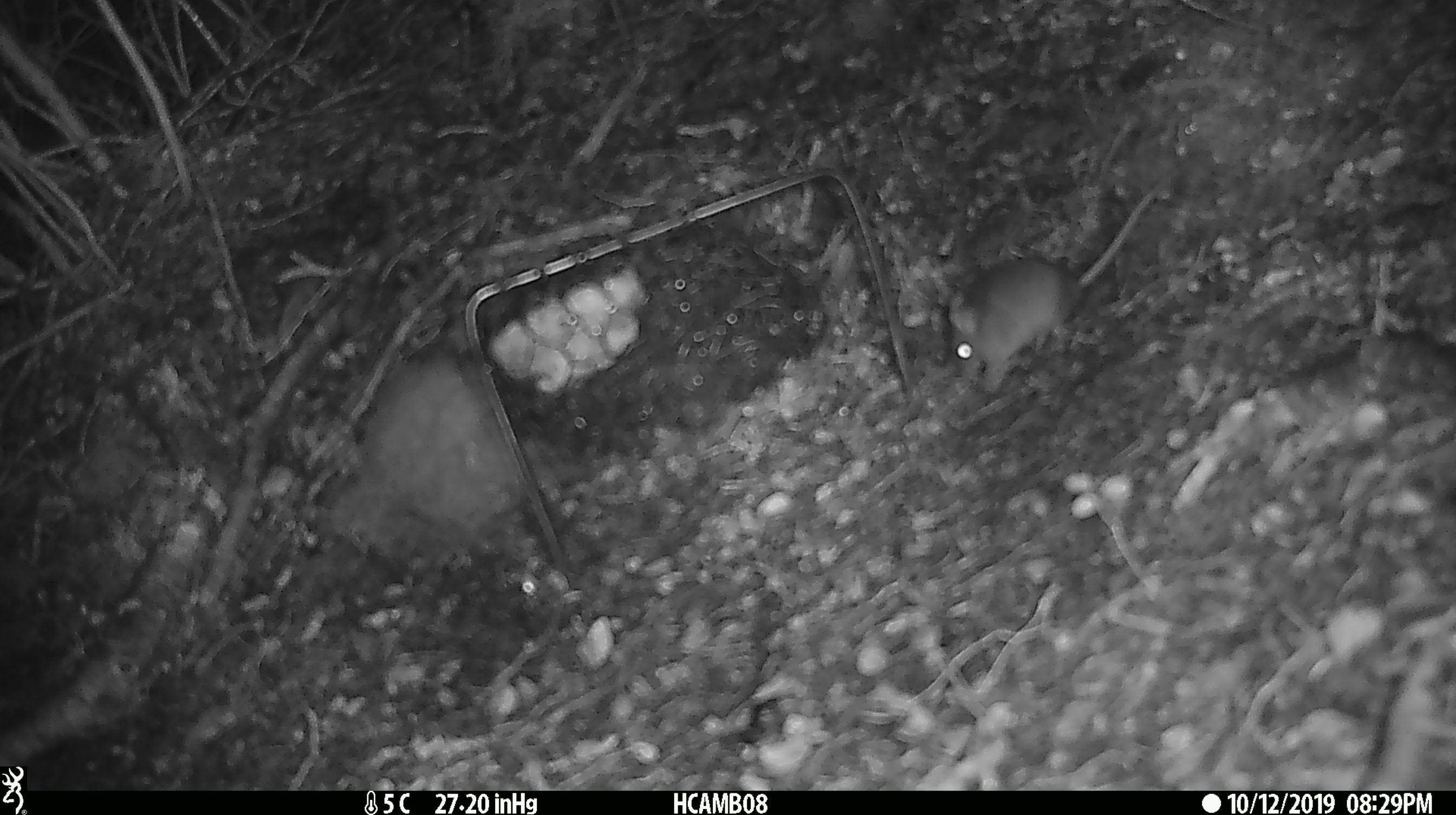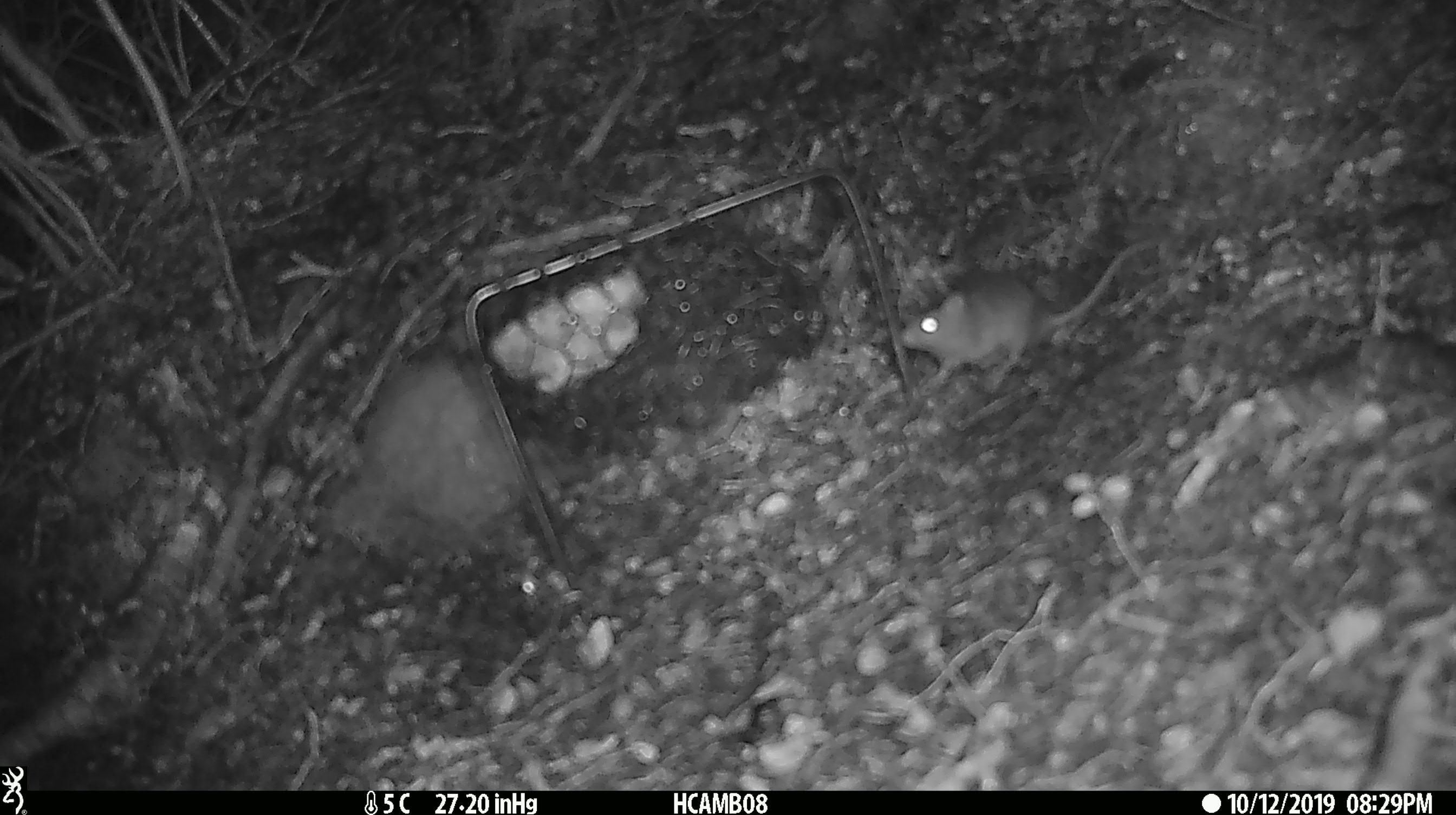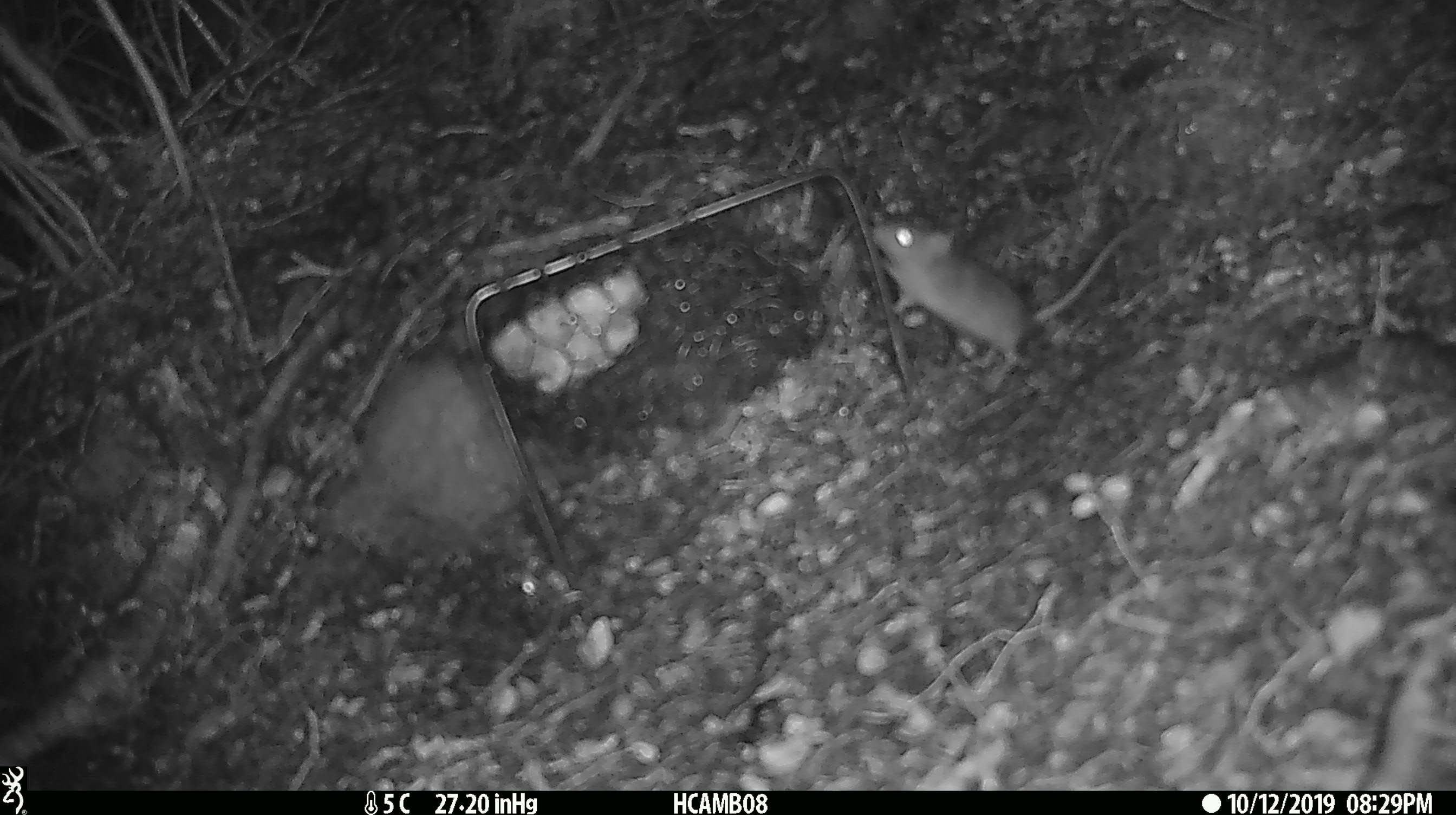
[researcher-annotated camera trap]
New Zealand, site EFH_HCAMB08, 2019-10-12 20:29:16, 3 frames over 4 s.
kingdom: Animalia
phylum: Chordata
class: Mammalia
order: Rodentia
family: Muridae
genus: Mus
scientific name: Mus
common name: mouse